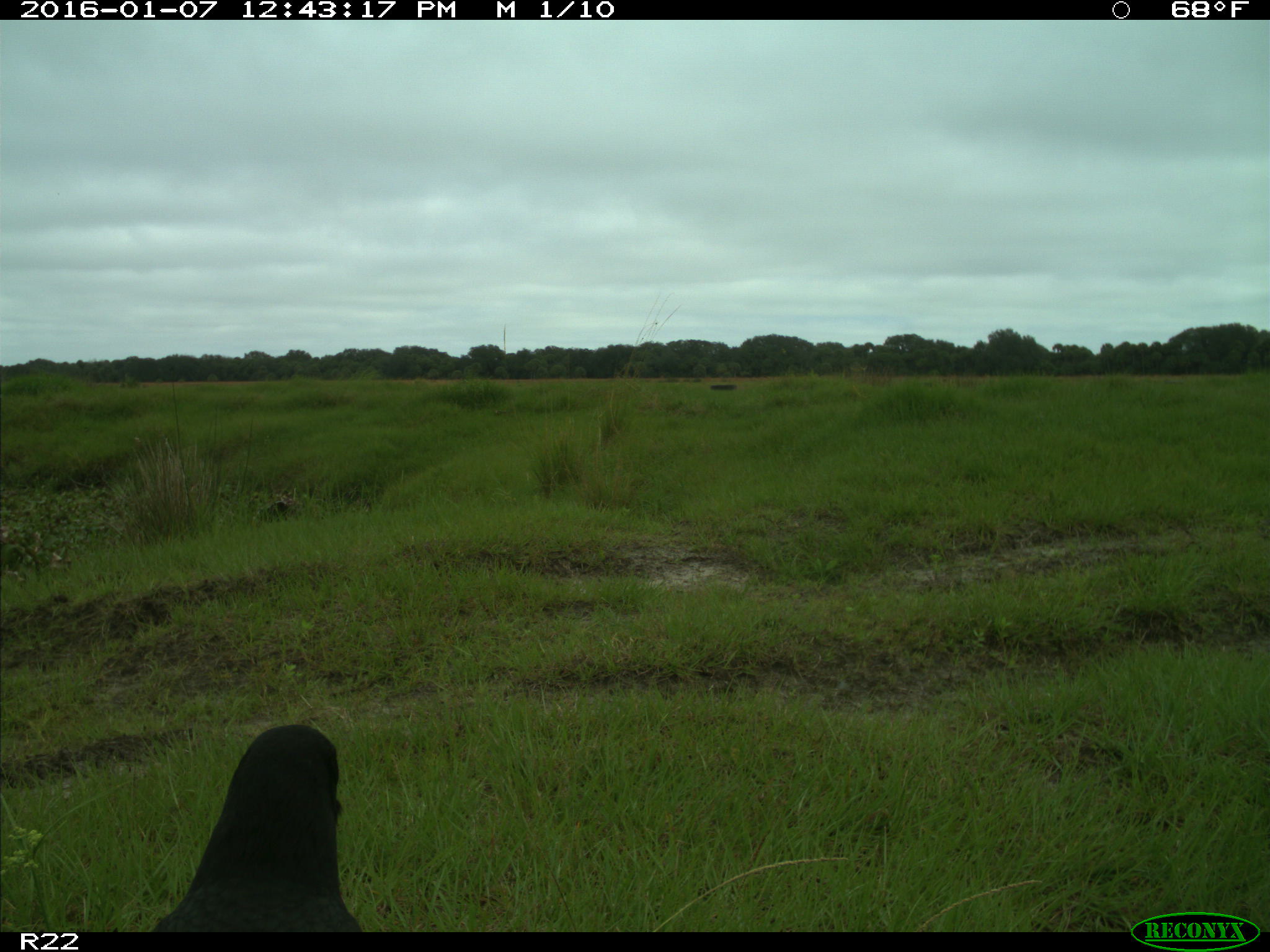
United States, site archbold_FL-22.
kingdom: Animalia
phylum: Chordata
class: Aves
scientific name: Aves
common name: birds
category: unidentified bird